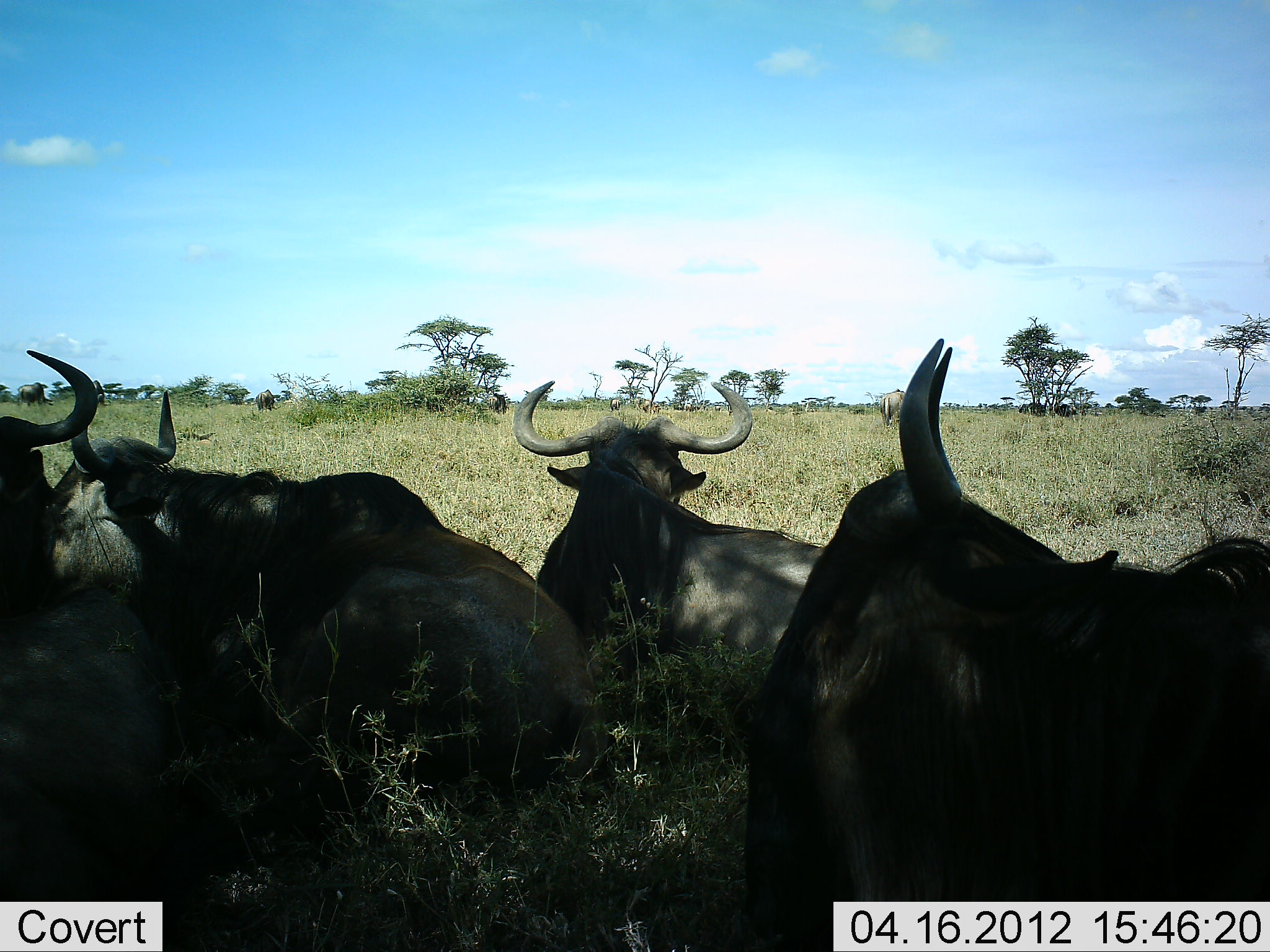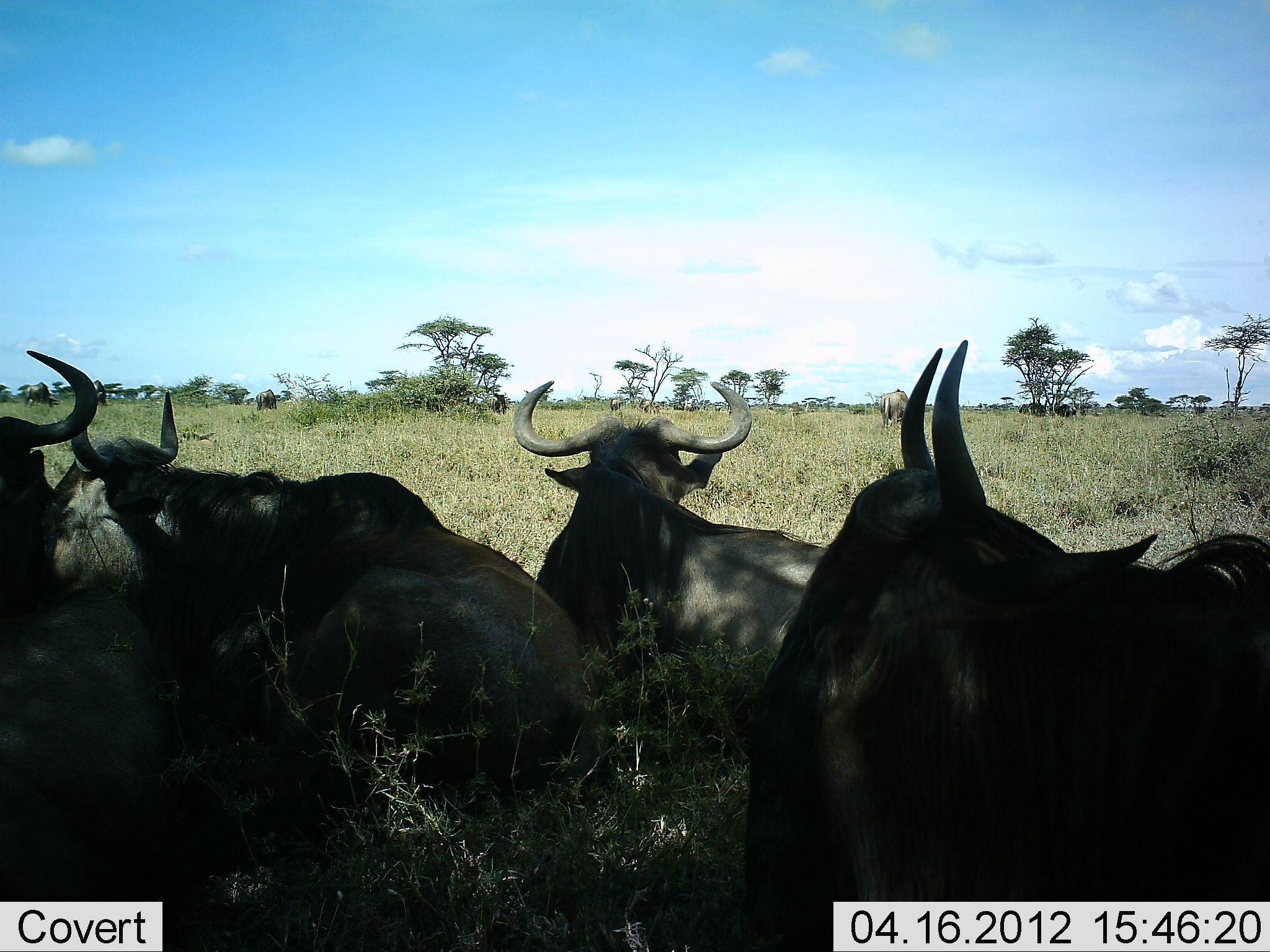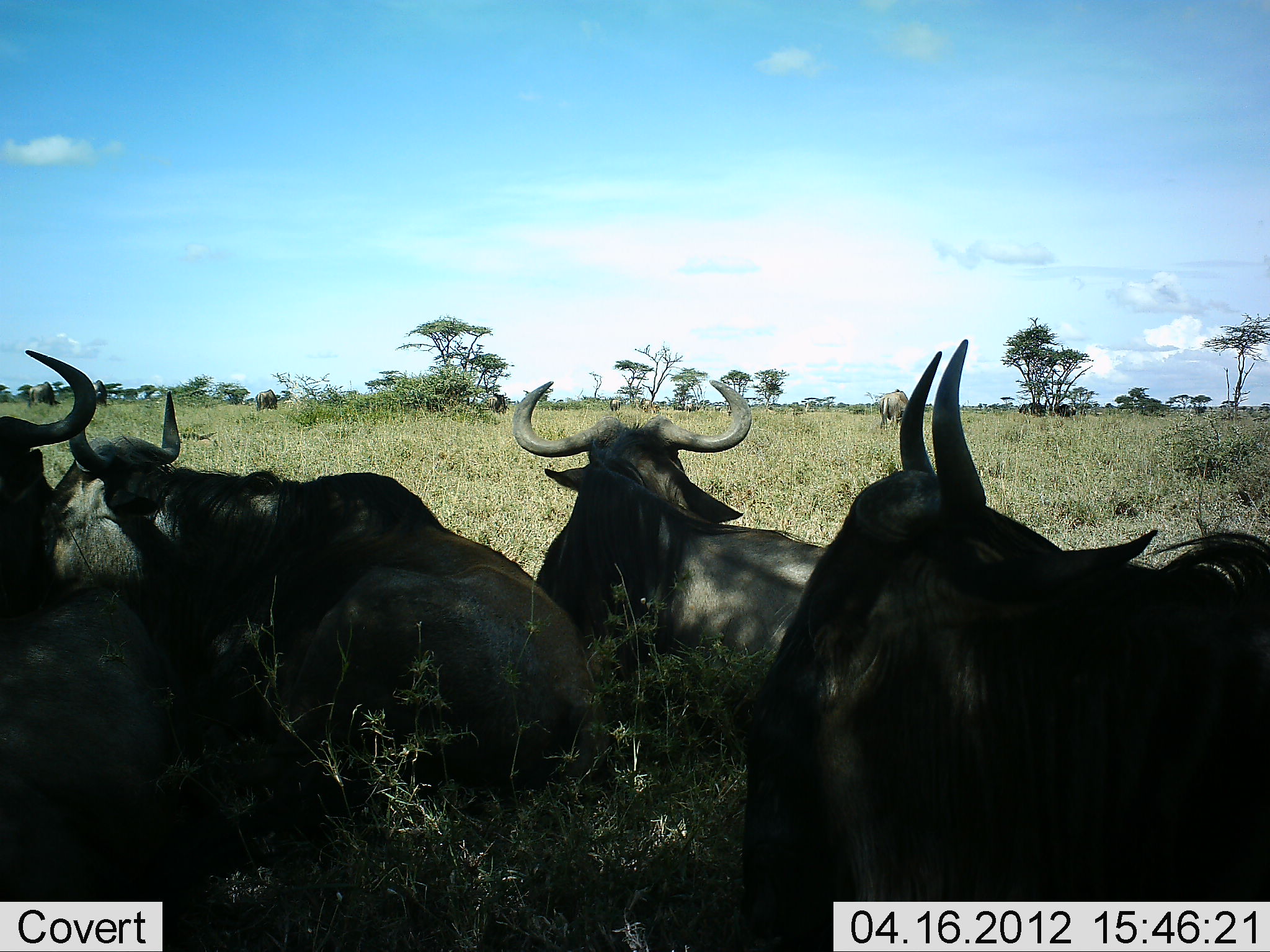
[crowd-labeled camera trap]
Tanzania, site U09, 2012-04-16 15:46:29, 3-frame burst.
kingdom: Animalia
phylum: Chordata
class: Mammalia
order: Artiodactyla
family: Bovidae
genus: Connochaetes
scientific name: Connochaetes taurinus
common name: blue wildebeest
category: wildebeest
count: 4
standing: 26%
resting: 100%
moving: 11%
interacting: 0%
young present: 0%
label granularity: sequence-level